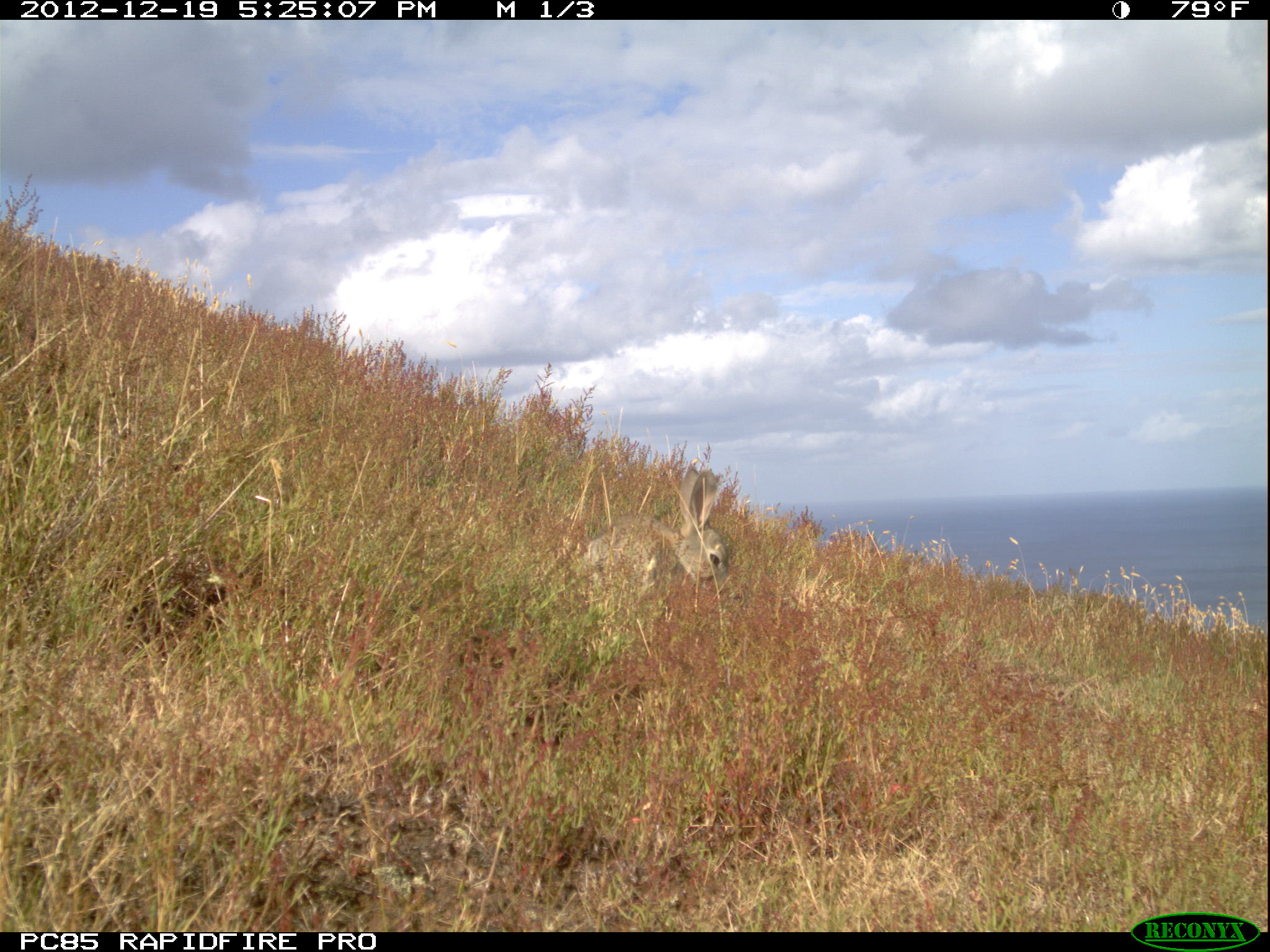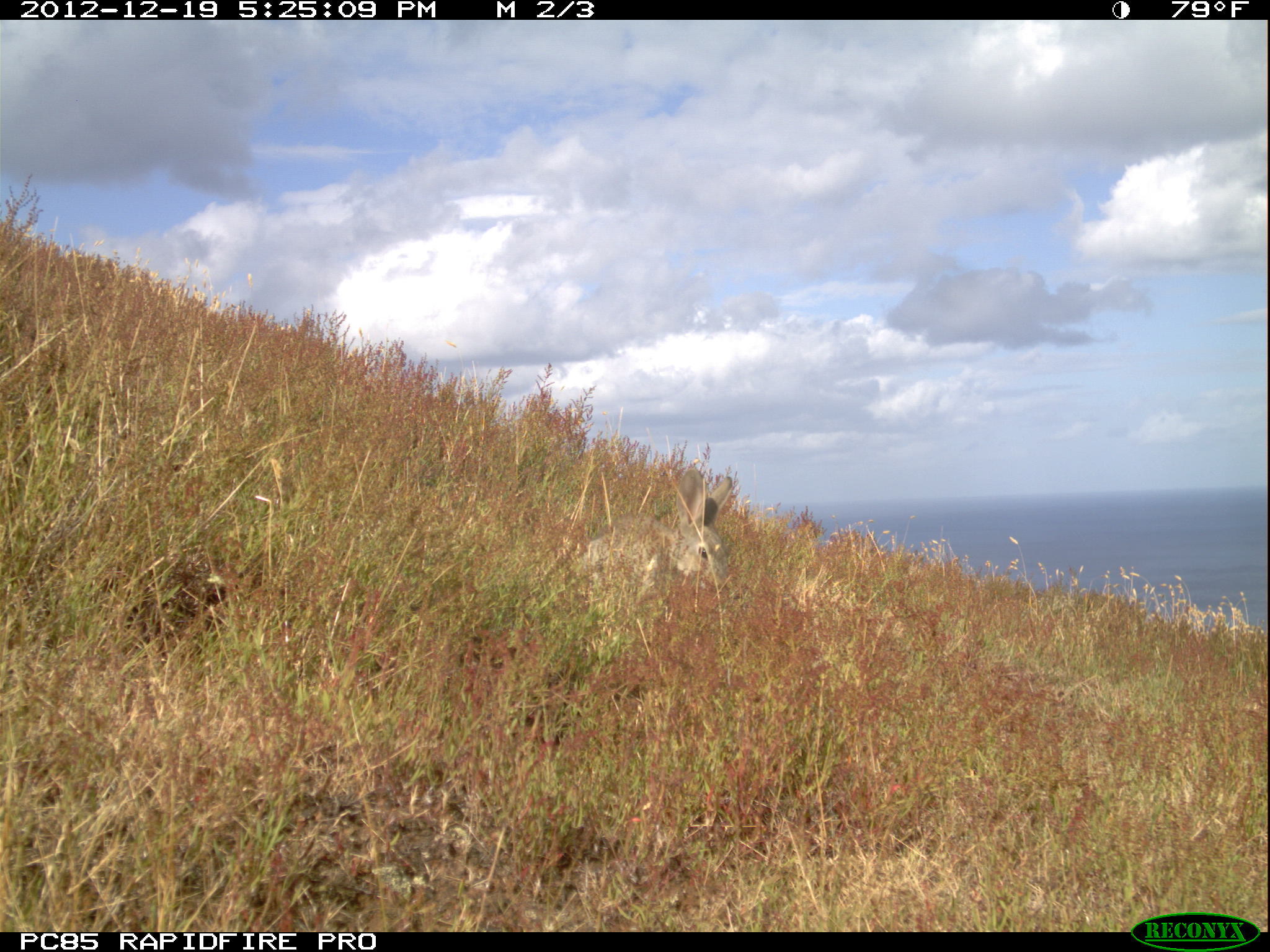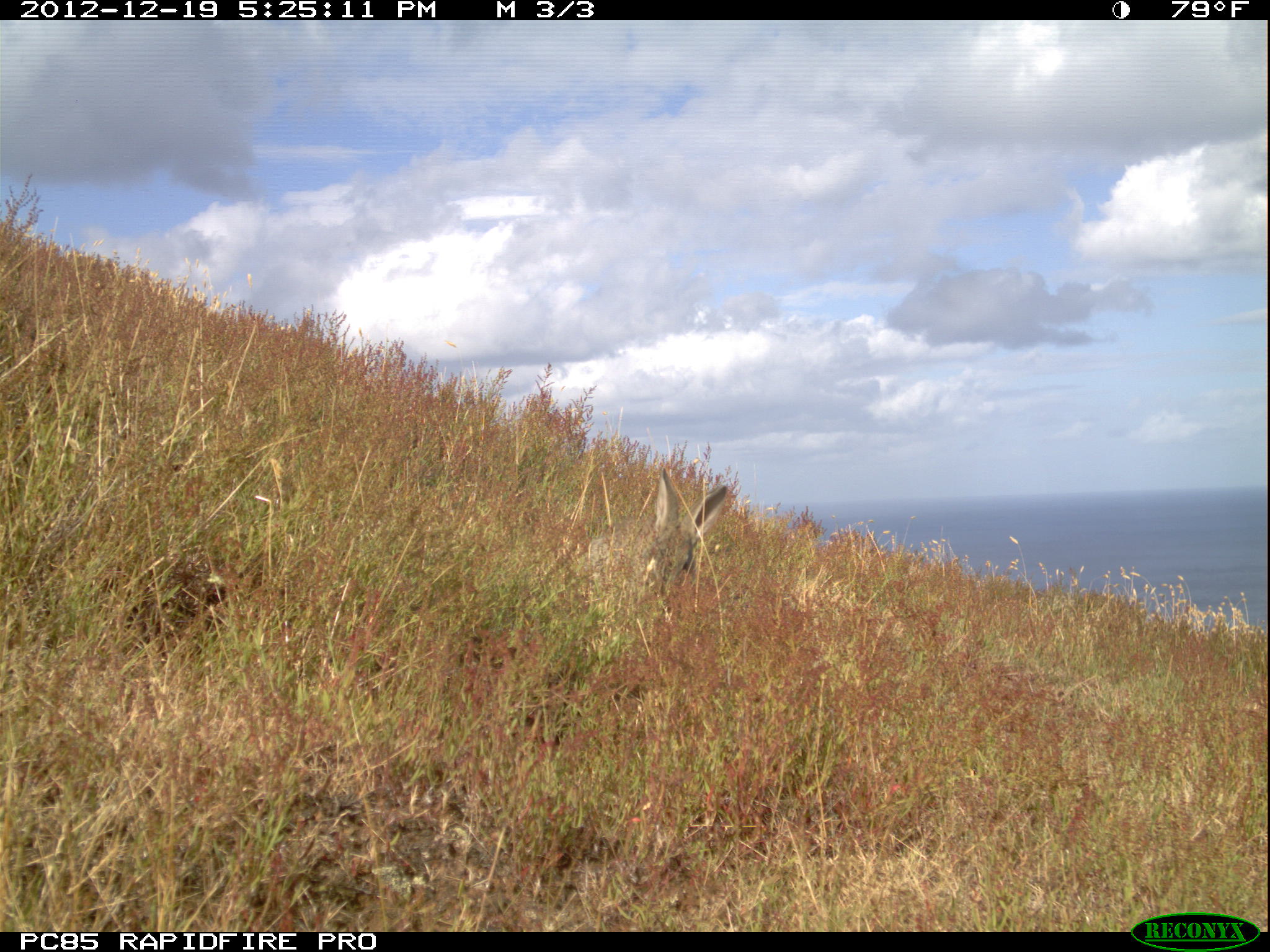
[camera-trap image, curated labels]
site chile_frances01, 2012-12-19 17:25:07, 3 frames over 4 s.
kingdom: Animalia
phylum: Chordata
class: Mammalia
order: Lagomorpha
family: Leporidae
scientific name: Leporidae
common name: rabbits and hares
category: rabbit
Rabbit (rabbits and hares) (Leporidae).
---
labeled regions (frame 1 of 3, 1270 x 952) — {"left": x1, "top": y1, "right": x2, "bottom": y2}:
rabbit: {"left": 564, "top": 459, "right": 727, "bottom": 602}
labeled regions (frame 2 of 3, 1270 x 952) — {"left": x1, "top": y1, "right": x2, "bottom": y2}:
rabbit: {"left": 566, "top": 459, "right": 732, "bottom": 606}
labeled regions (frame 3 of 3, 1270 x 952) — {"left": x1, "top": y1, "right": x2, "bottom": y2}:
rabbit: {"left": 557, "top": 456, "right": 740, "bottom": 623}